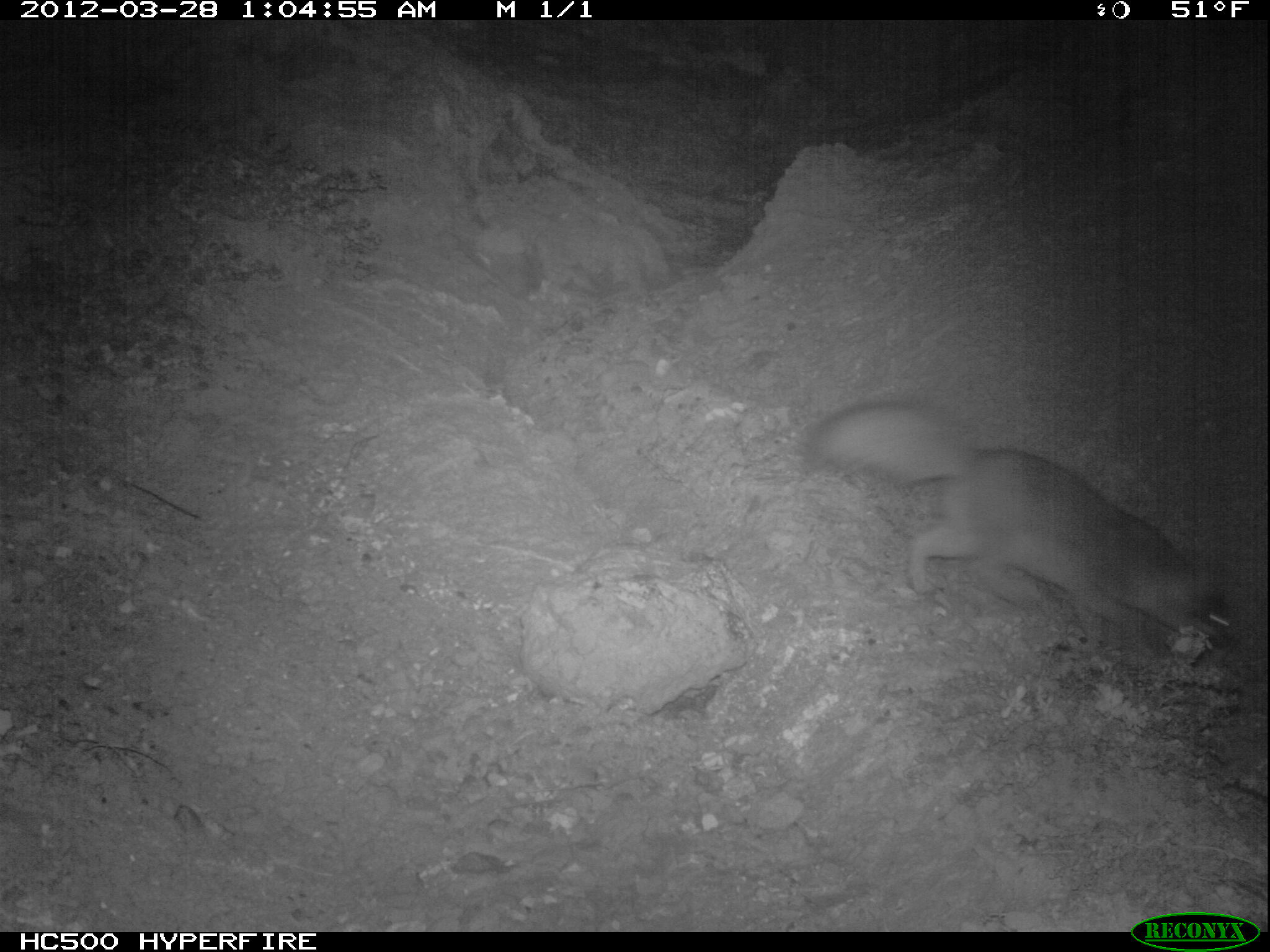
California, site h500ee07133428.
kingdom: Animalia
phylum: Chordata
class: Mammalia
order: Carnivora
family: Canidae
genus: Urocyon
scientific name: Urocyon littoralis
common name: island fox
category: fox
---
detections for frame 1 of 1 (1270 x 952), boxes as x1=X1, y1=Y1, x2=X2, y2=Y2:
fox: x1=808, y1=395, x2=1240, y2=657